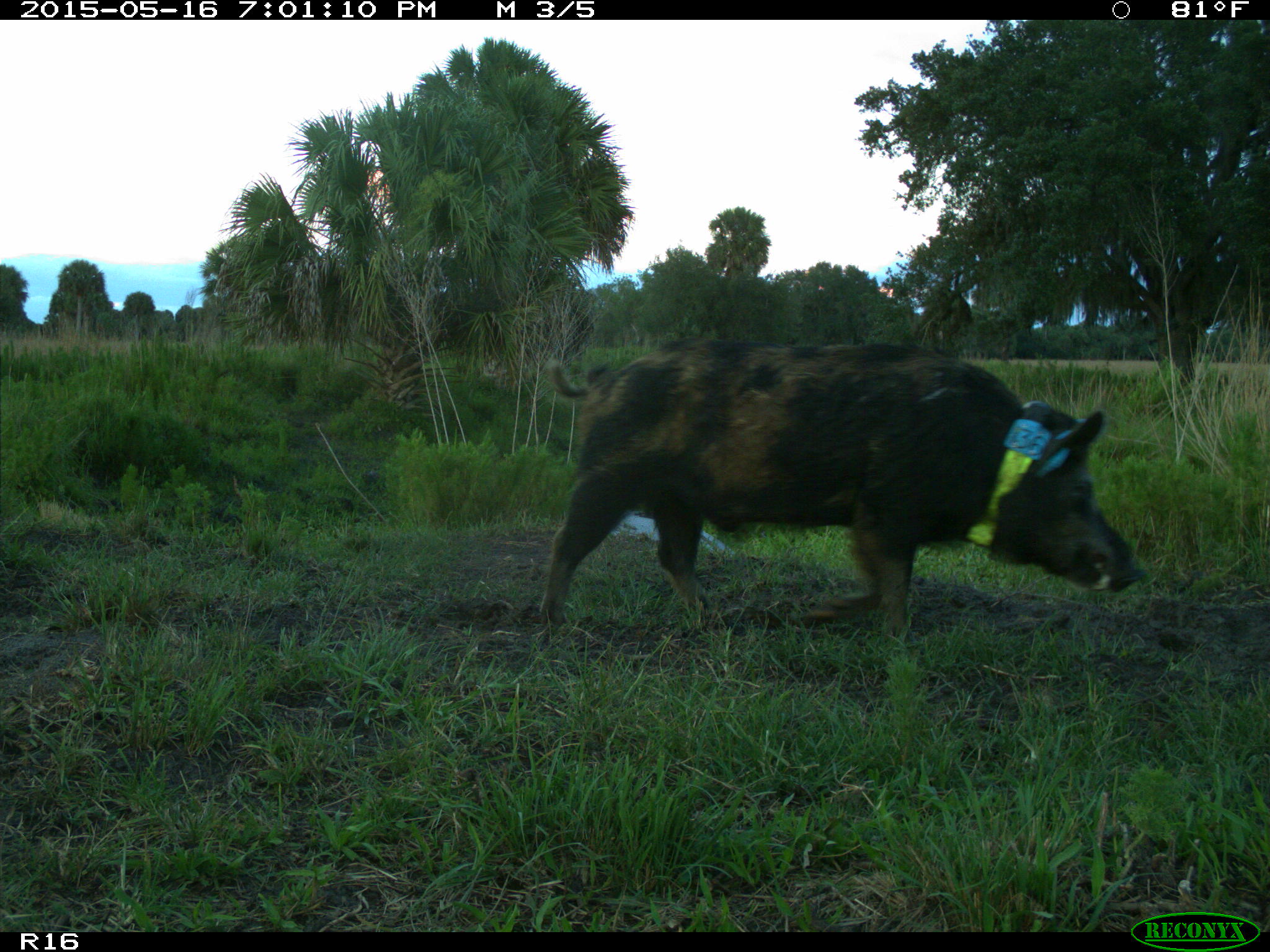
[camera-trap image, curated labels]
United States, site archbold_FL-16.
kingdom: Animalia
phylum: Chordata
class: Mammalia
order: Artiodactyla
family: Suidae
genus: Sus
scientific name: Sus scrofa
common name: wild boar